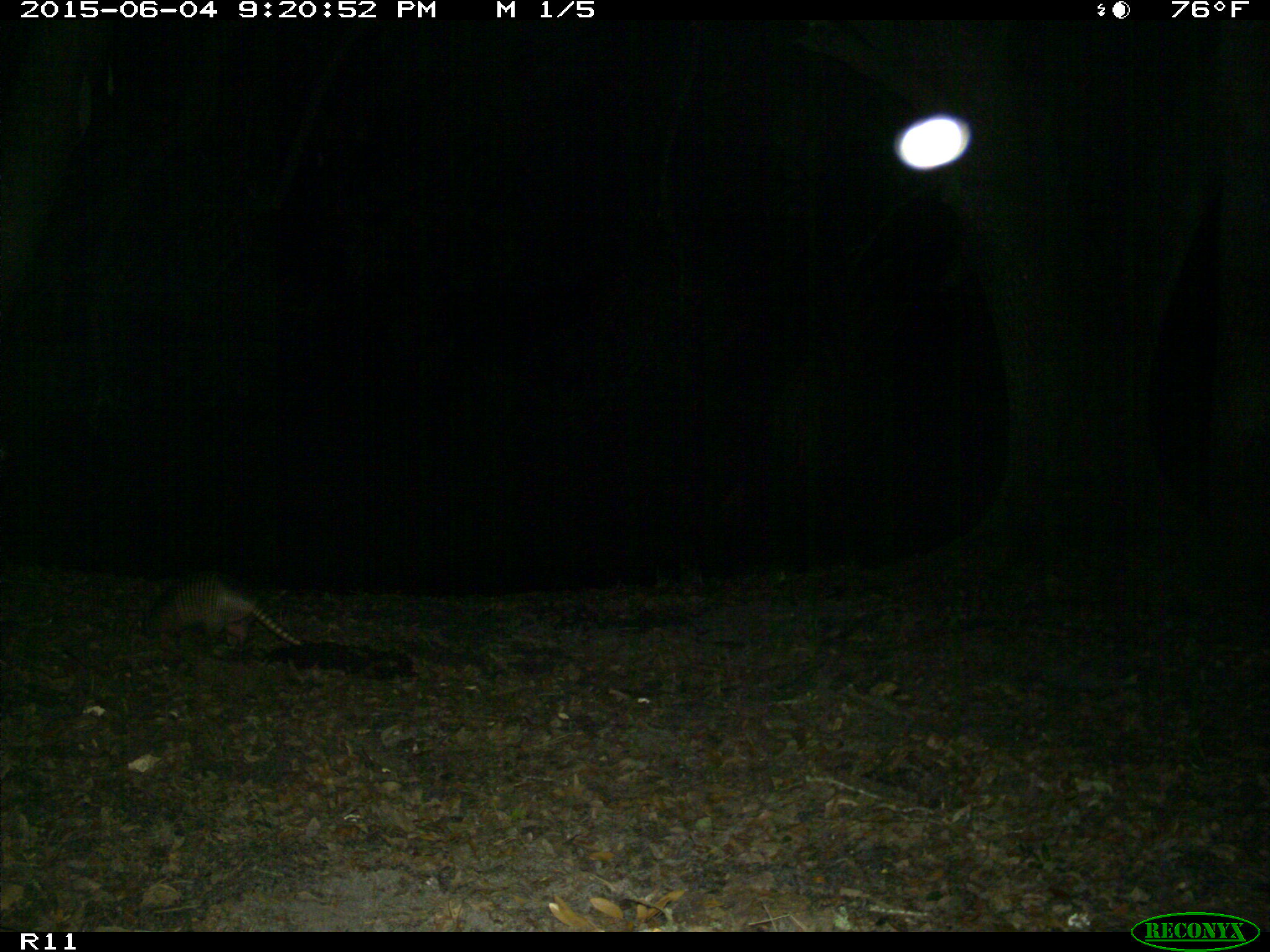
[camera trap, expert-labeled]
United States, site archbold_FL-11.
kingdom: Animalia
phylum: Chordata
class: Mammalia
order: Cingulata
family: Dasypodidae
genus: Dasypus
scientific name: Dasypus novemcinctus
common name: nine-banded armadillo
Dasypus novemcinctus (nine-banded armadillo).